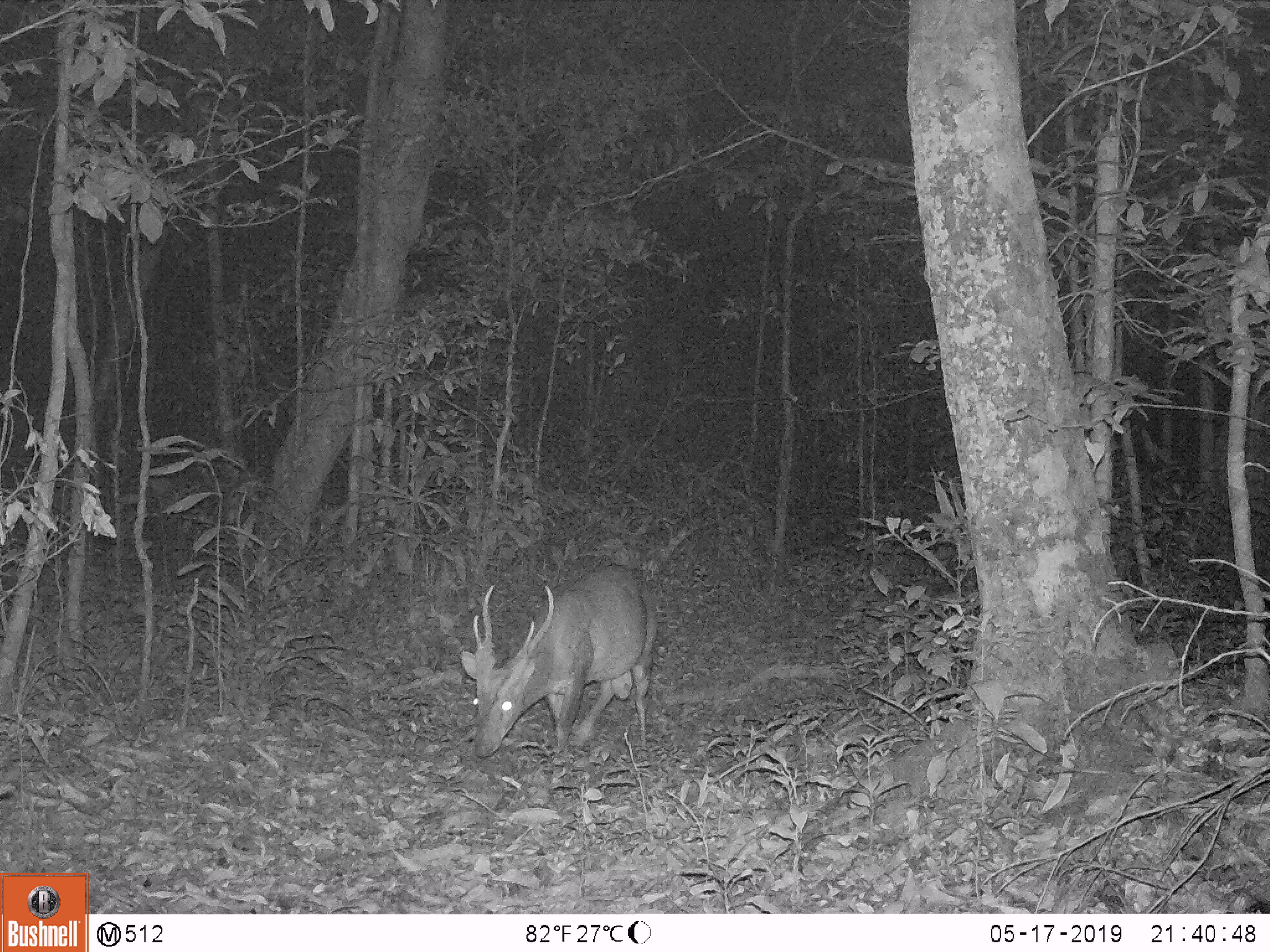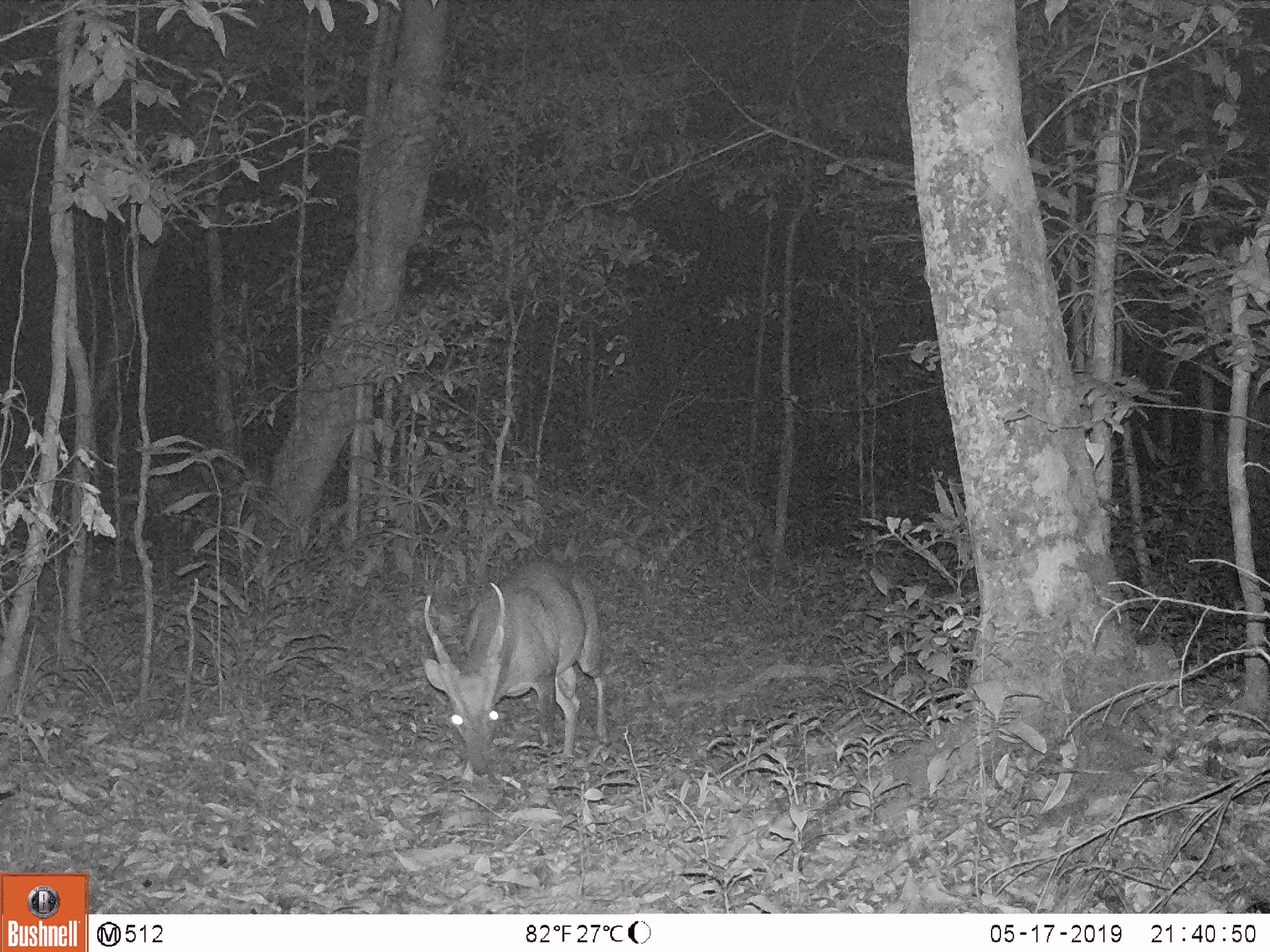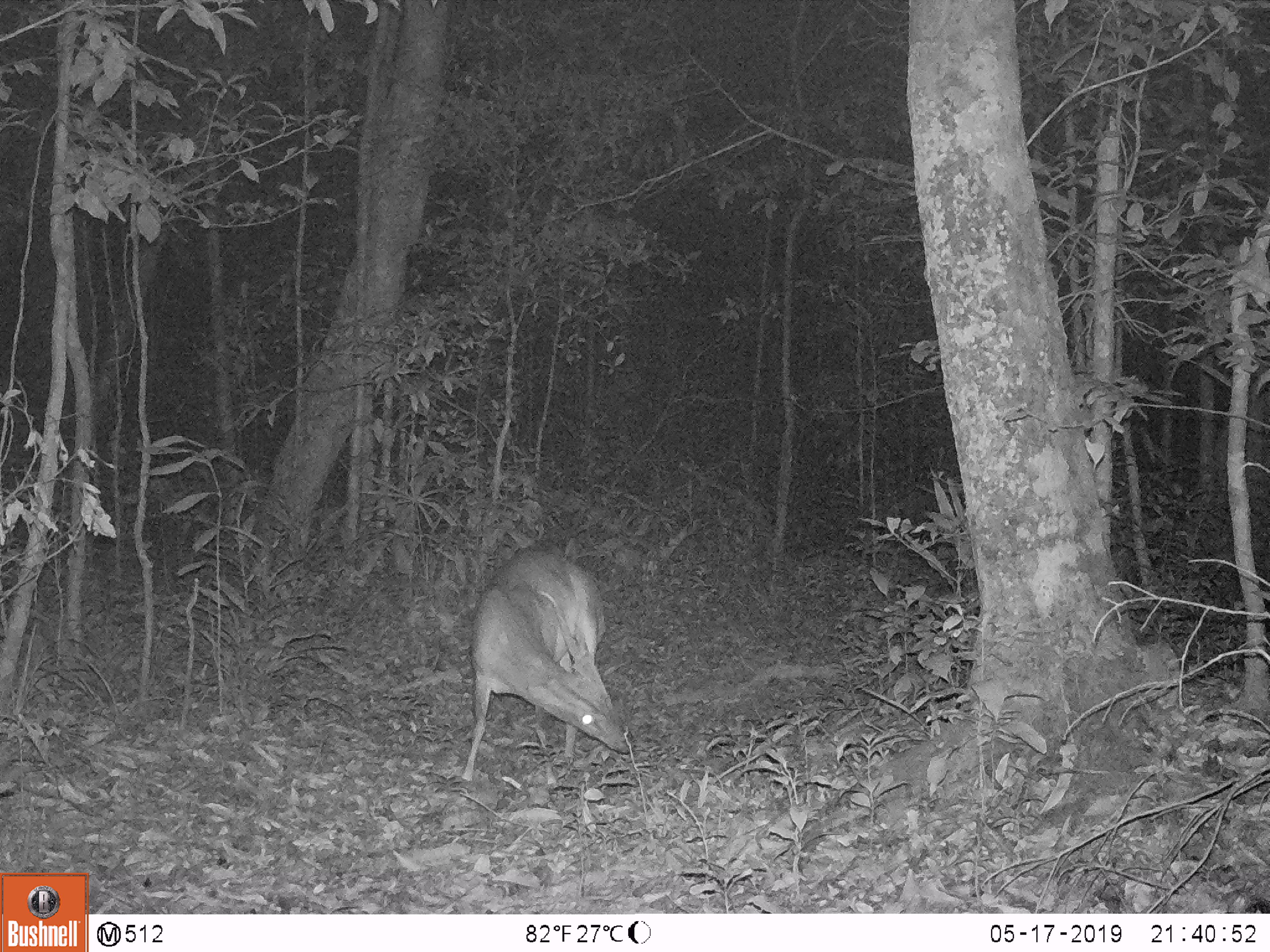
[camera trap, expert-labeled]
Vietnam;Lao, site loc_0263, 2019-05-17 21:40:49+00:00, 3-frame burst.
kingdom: Animalia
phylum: Chordata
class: Mammalia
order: Artiodactyla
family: Cervidae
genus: Muntiacus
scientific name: Muntiacus vuquangensis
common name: large-antlered muntjac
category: large antlered muntjac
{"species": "large antlered muntjac (large-antlered muntjac) (Muntiacus vuquangensis)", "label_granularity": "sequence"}